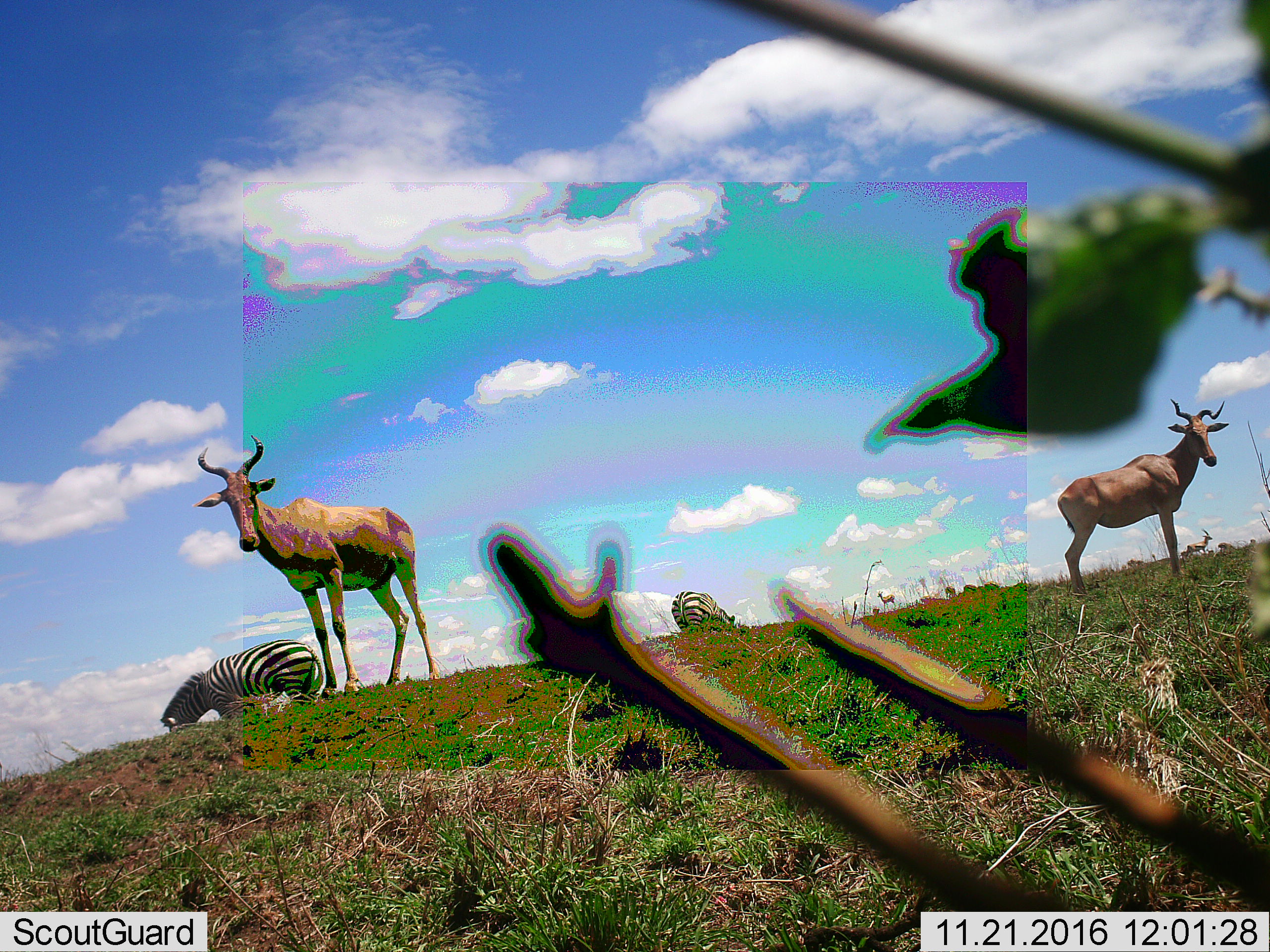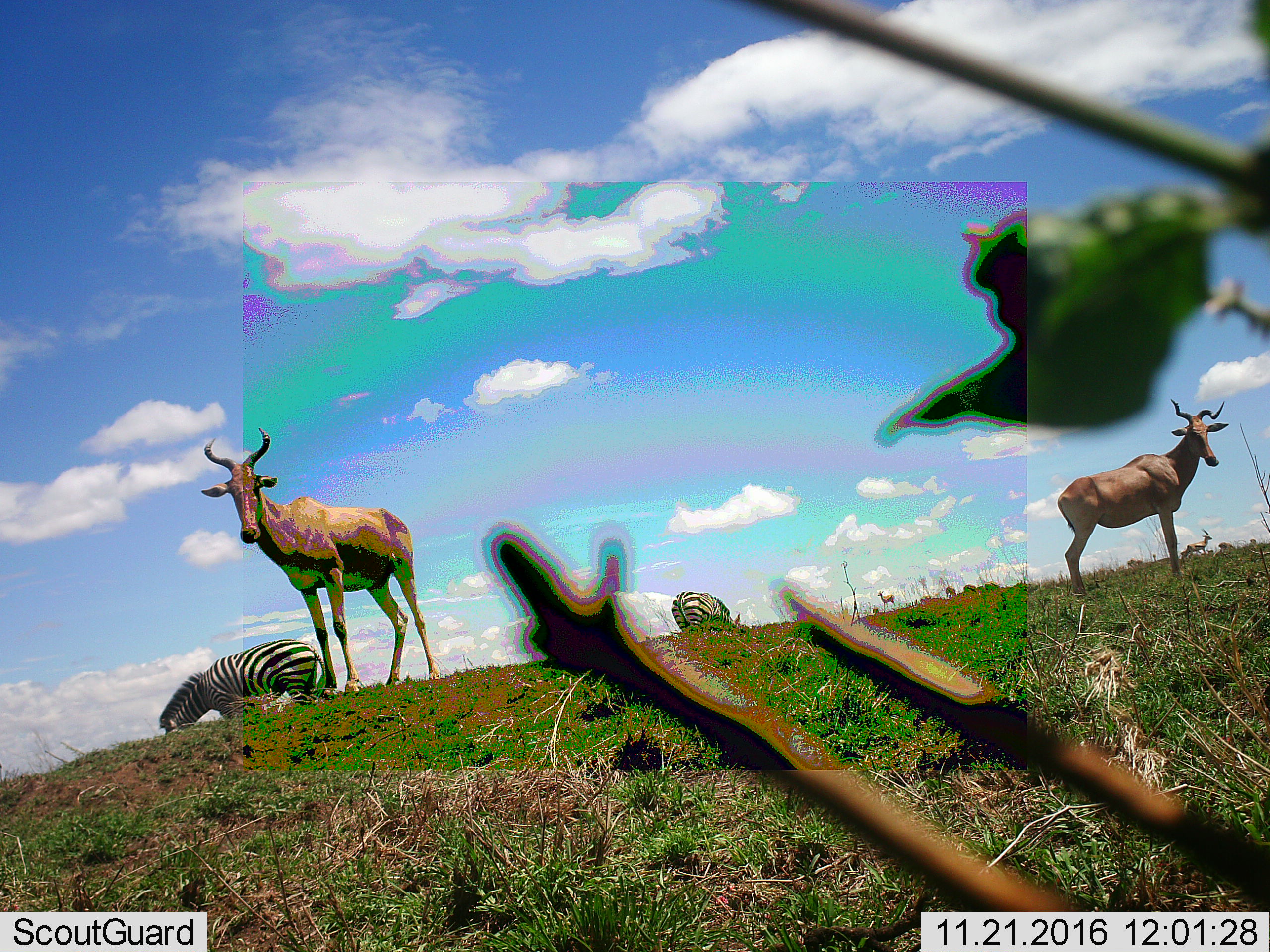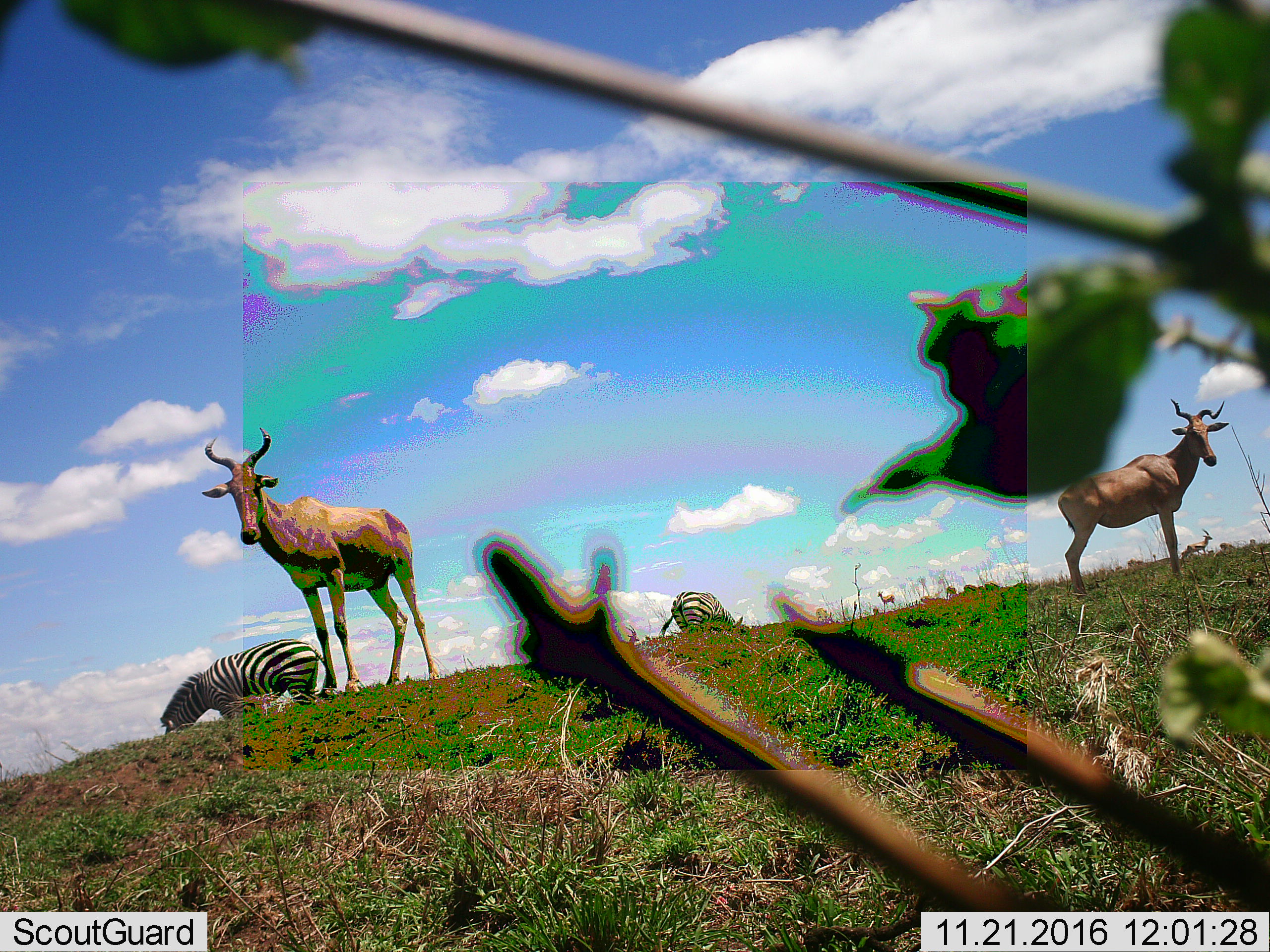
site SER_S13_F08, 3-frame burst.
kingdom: Animalia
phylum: Chordata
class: Mammalia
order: Artiodactyla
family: Bovidae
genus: Alcelaphus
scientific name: Alcelaphus buselaphus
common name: hartebeest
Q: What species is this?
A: Hartebeest (Alcelaphus buselaphus).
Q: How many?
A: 2.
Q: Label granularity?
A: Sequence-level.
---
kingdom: Animalia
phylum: Chordata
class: Mammalia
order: Perissodactyla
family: Equidae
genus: Equus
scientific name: Equus quagga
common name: plains zebra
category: zebraplains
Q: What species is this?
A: Zebraplains (plains zebra) (Equus quagga).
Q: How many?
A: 2.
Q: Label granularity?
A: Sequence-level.